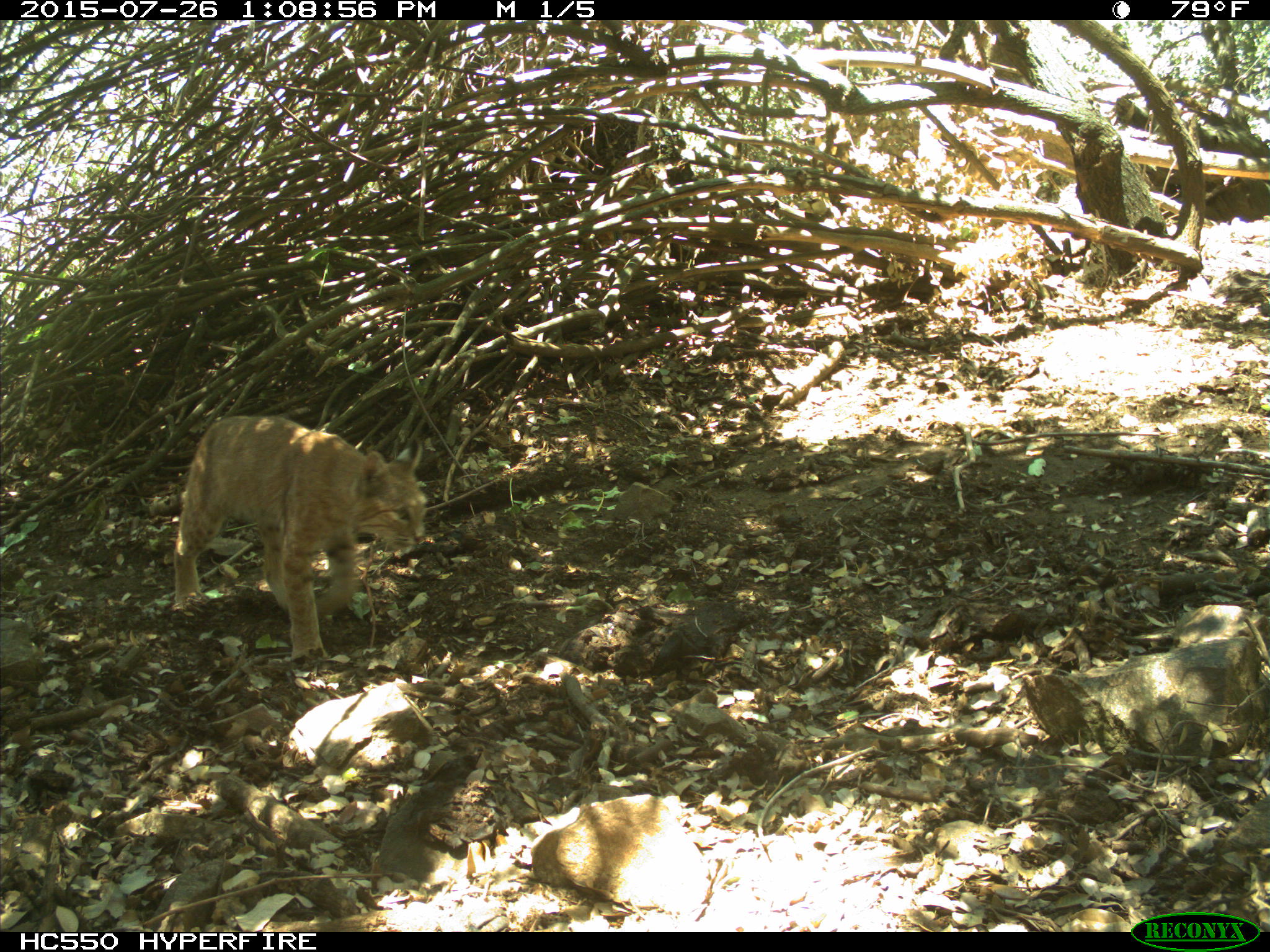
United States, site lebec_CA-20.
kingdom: Animalia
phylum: Chordata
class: Mammalia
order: Carnivora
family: Felidae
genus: Lynx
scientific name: Lynx rufus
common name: bobcat